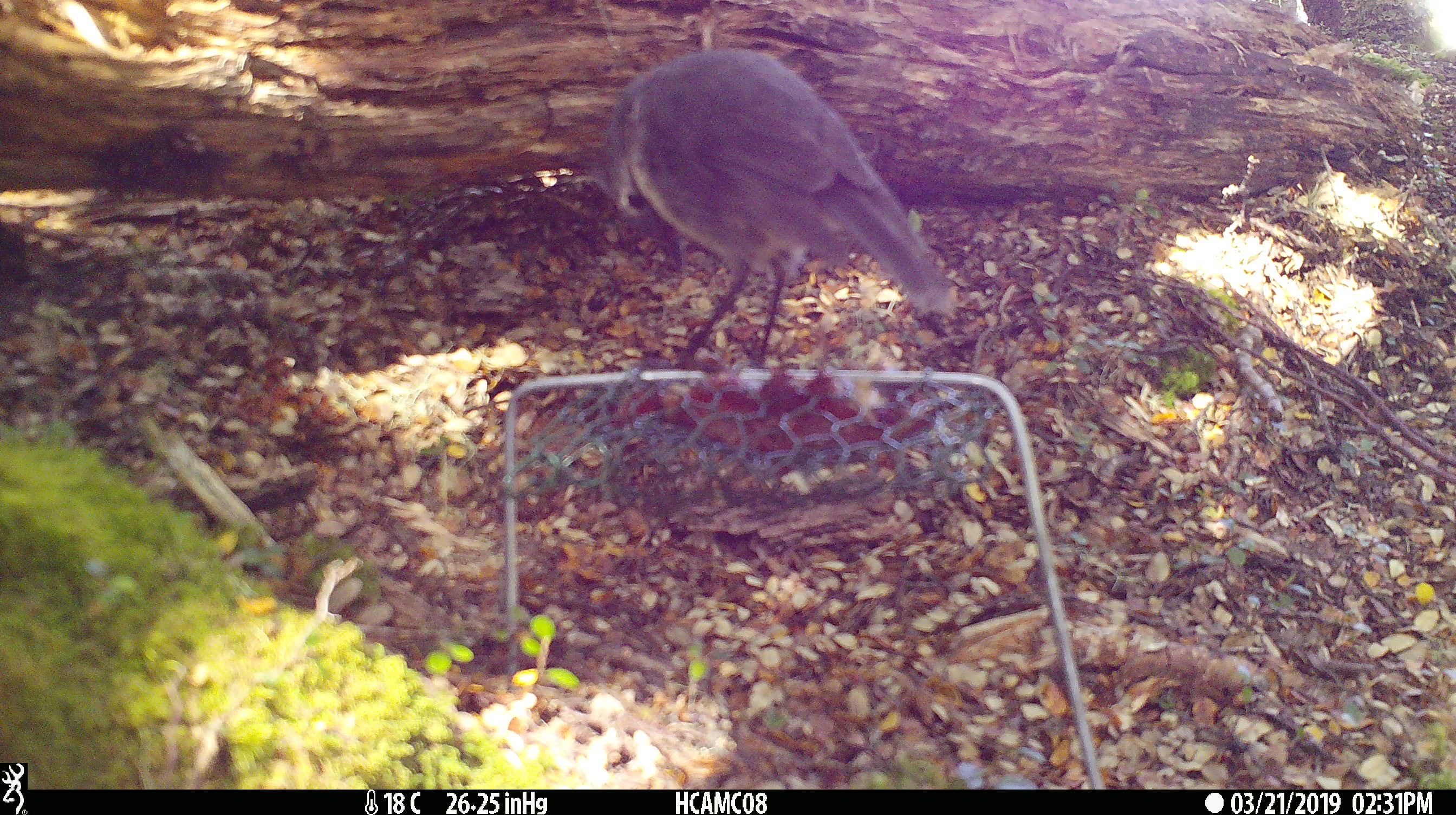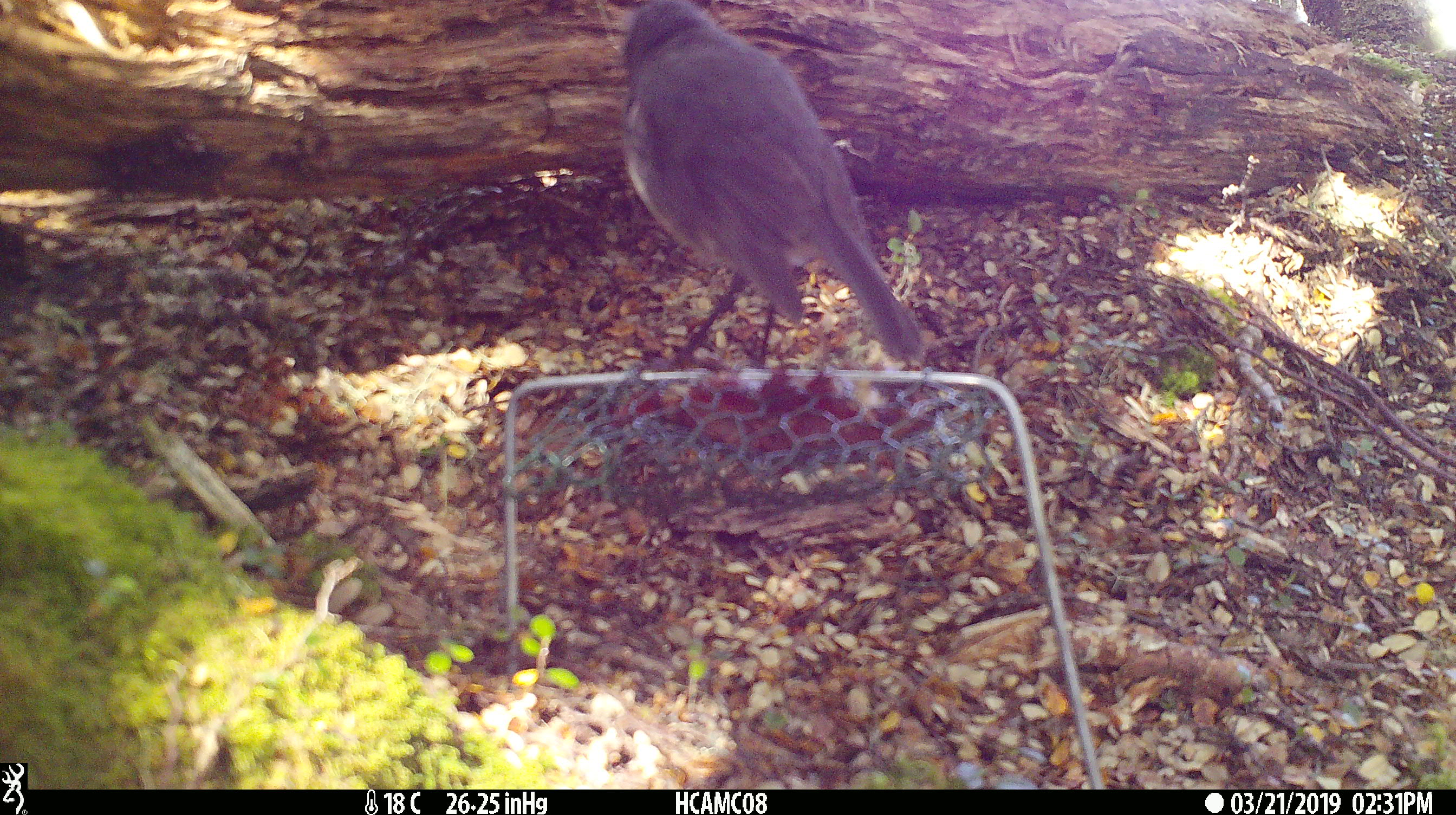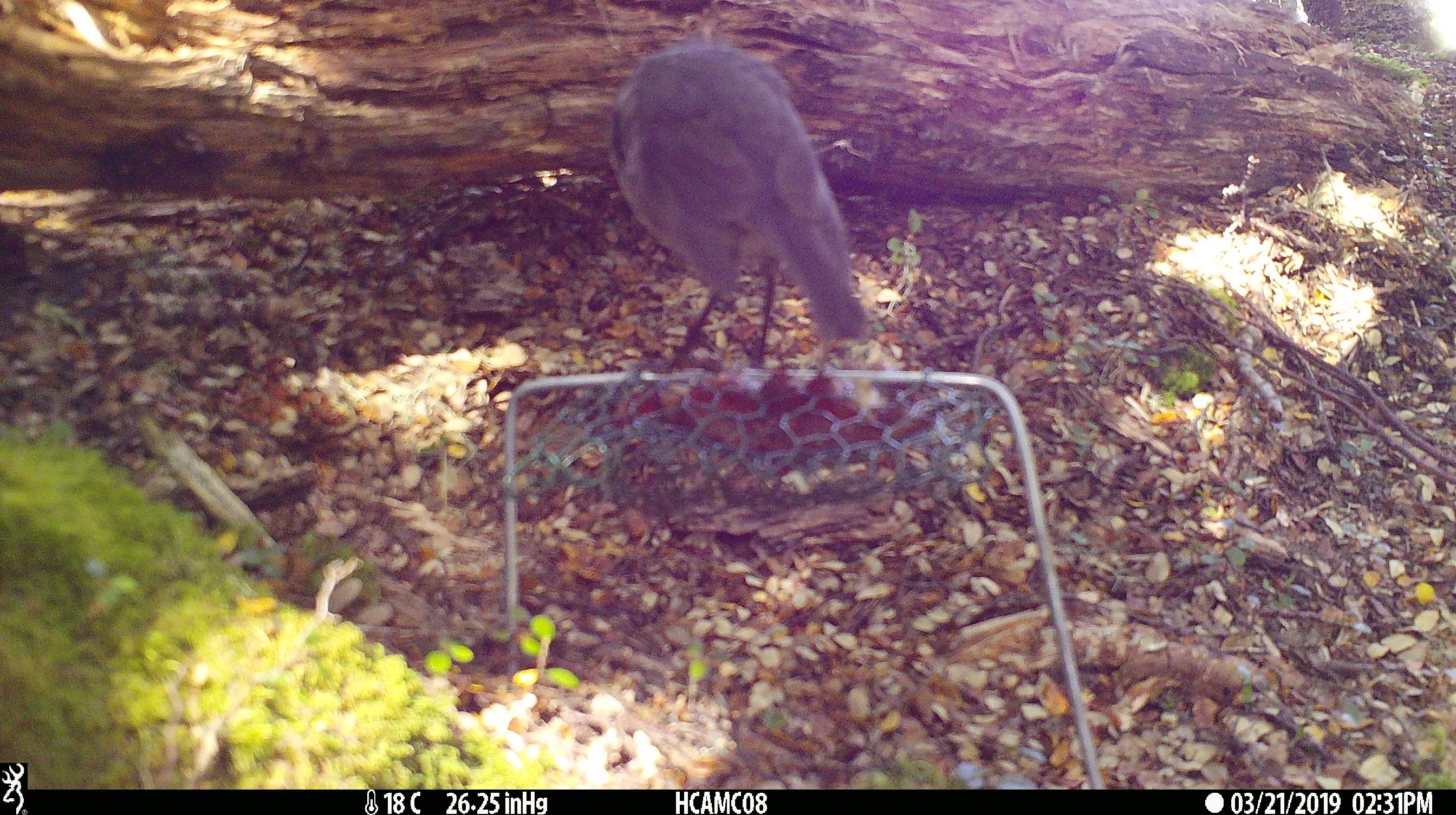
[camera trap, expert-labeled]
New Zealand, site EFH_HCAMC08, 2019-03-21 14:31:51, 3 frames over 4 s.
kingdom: Animalia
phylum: Chordata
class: Aves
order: Passeriformes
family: Petroicidae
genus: Petroica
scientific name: Petroica australis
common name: new zealand robin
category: robin